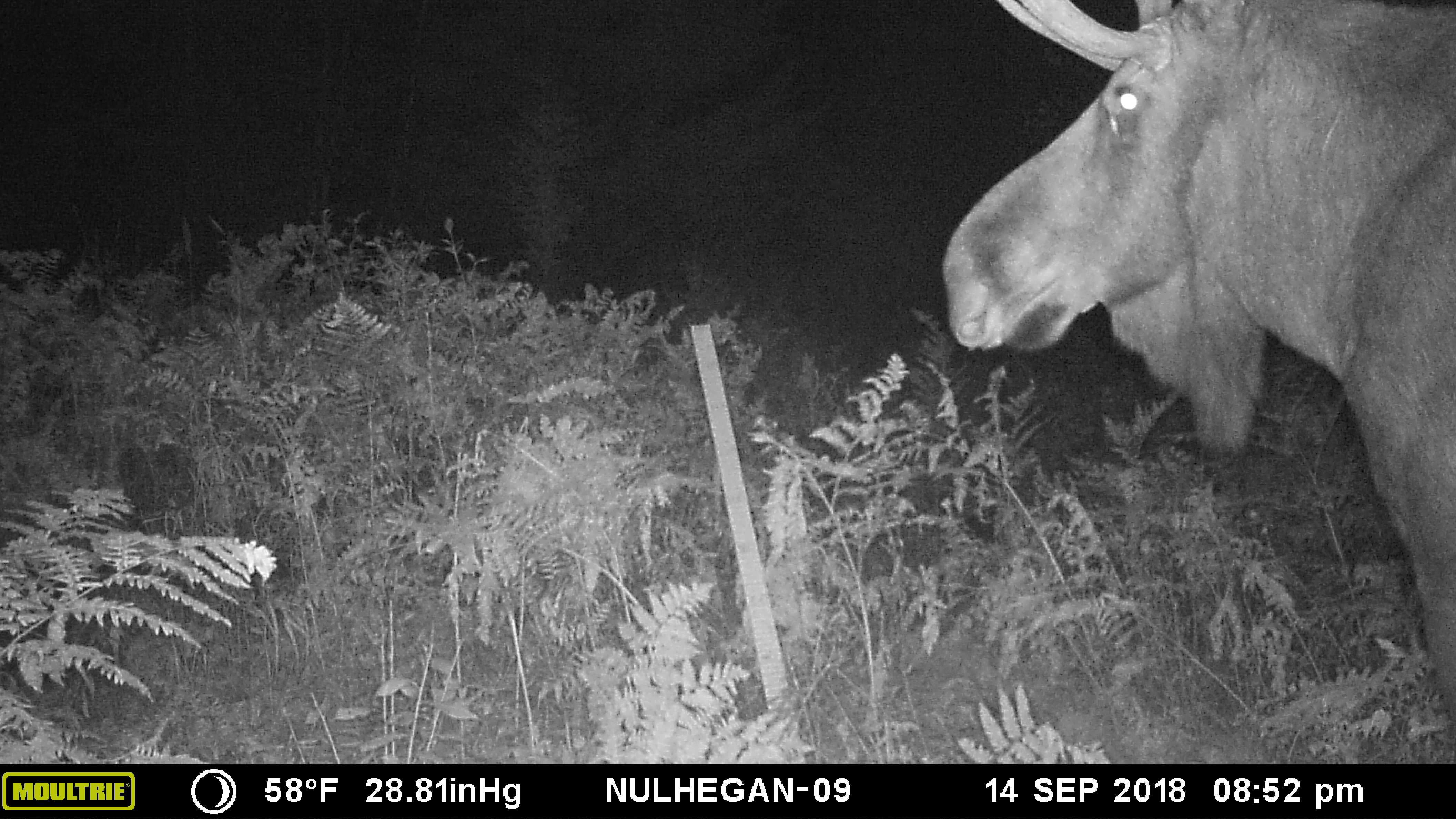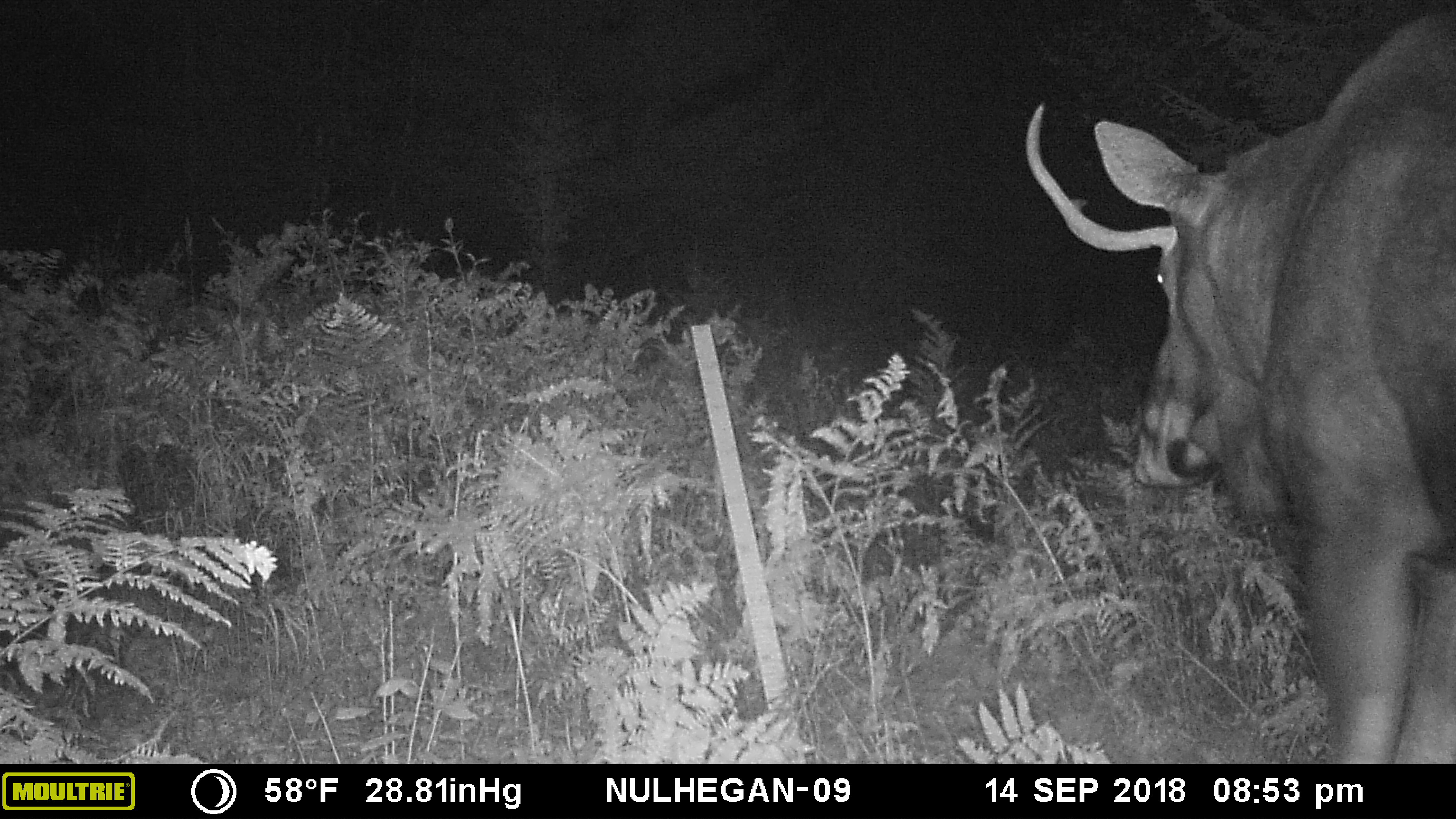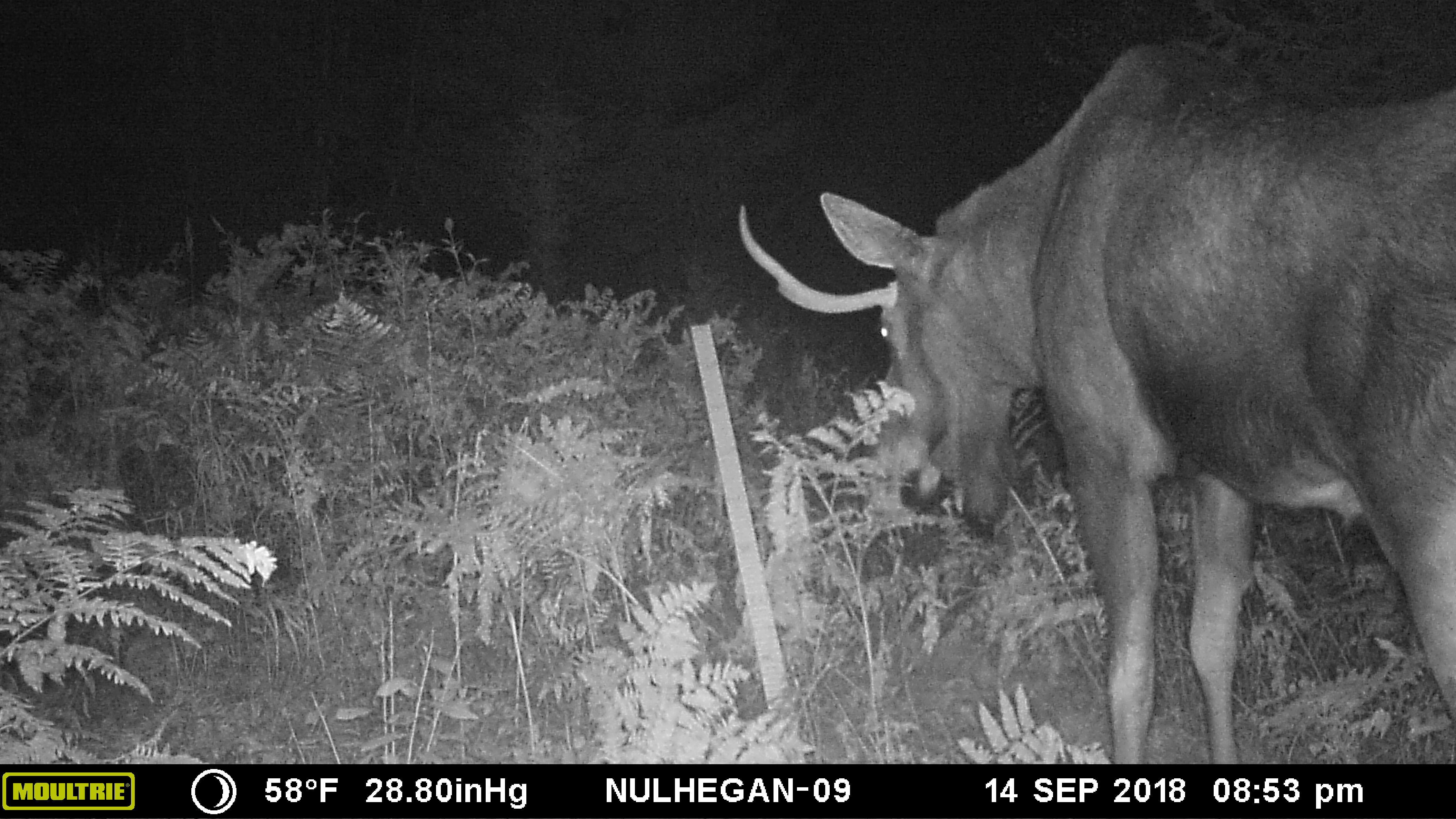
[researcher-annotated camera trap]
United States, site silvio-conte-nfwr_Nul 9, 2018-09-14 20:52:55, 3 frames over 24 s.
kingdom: Animalia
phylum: Chordata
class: Mammalia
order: Artiodactyla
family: Cervidae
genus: Alces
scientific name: Alces alces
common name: moose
Moose (Alces alces).